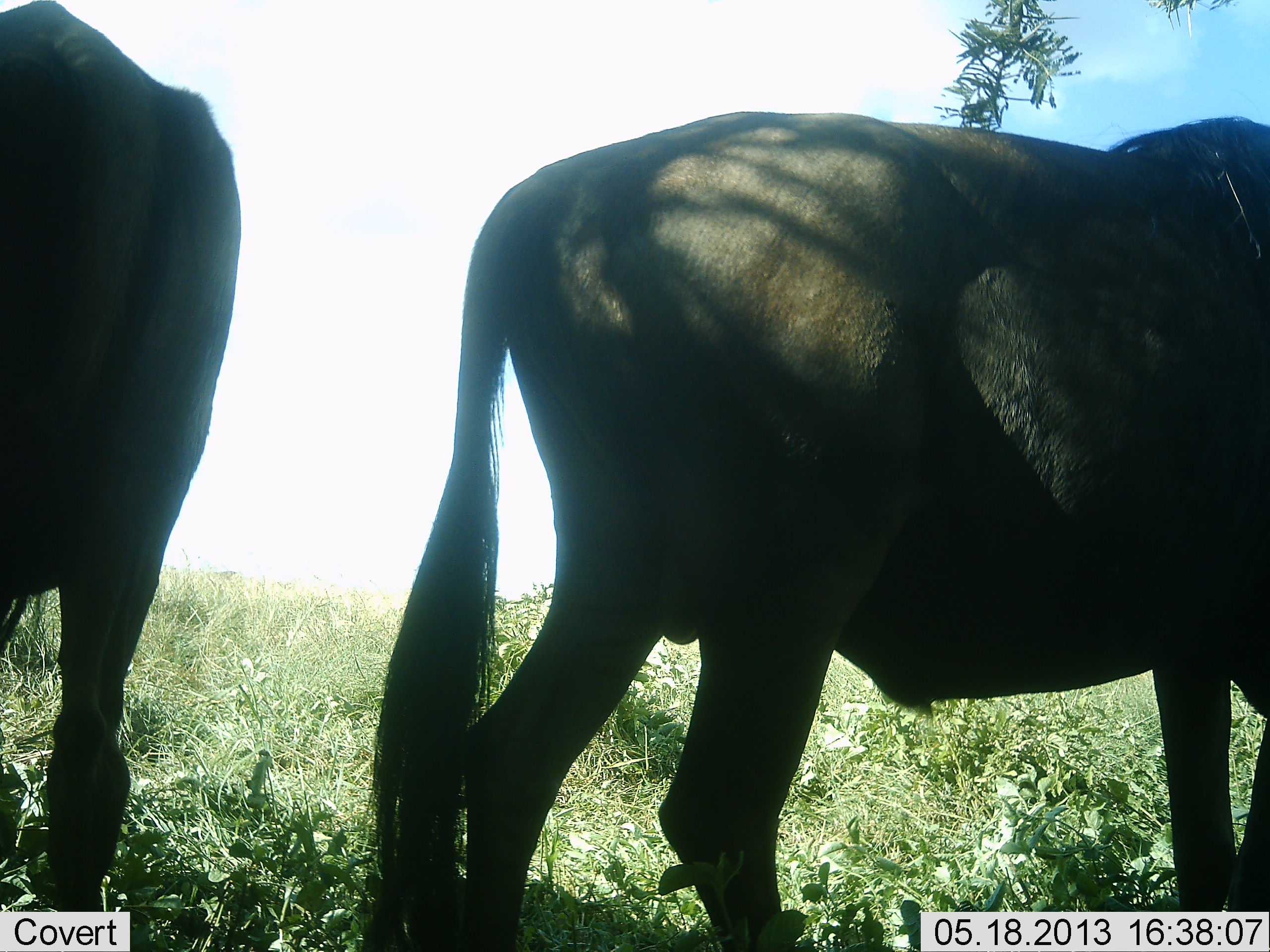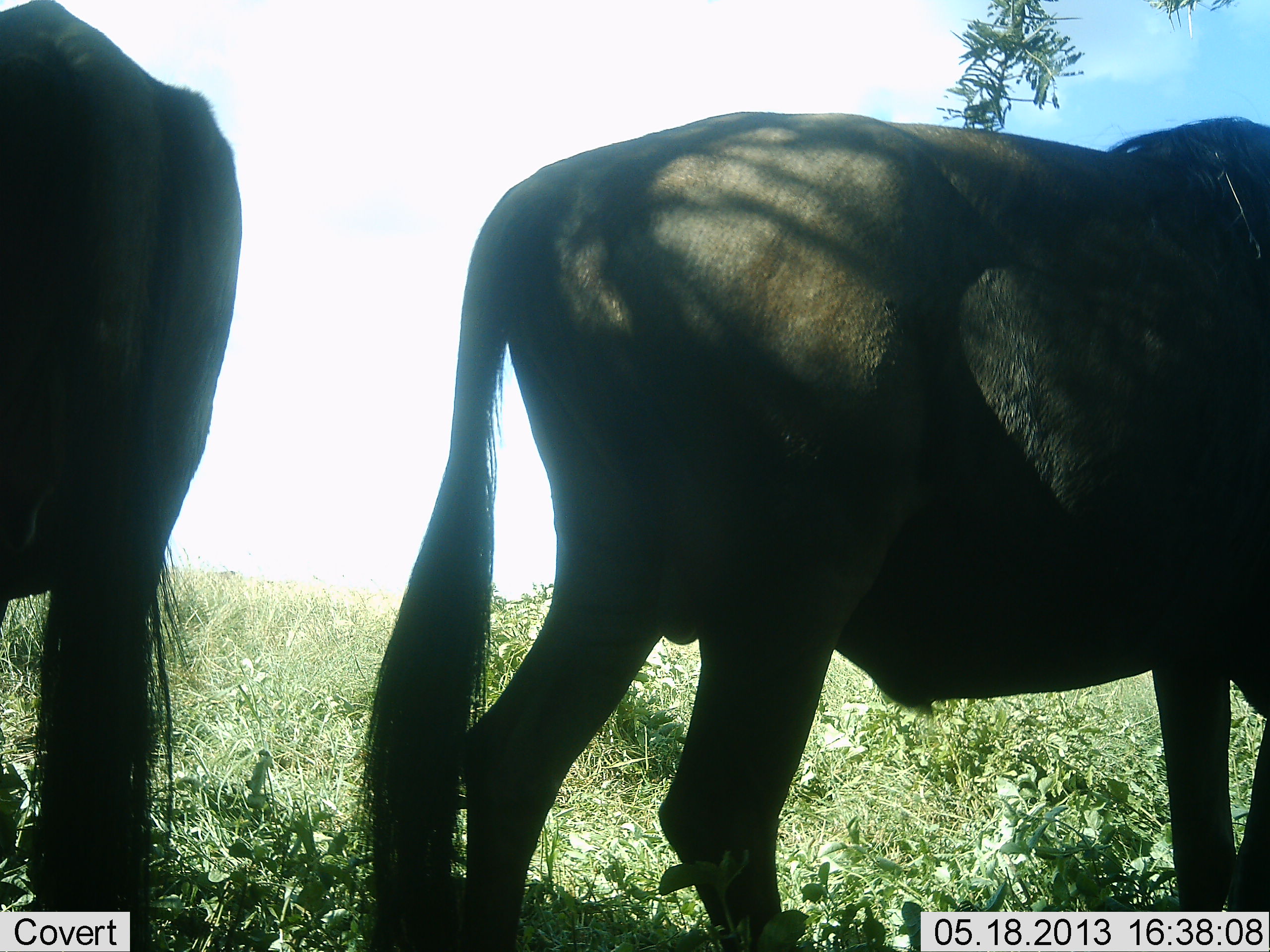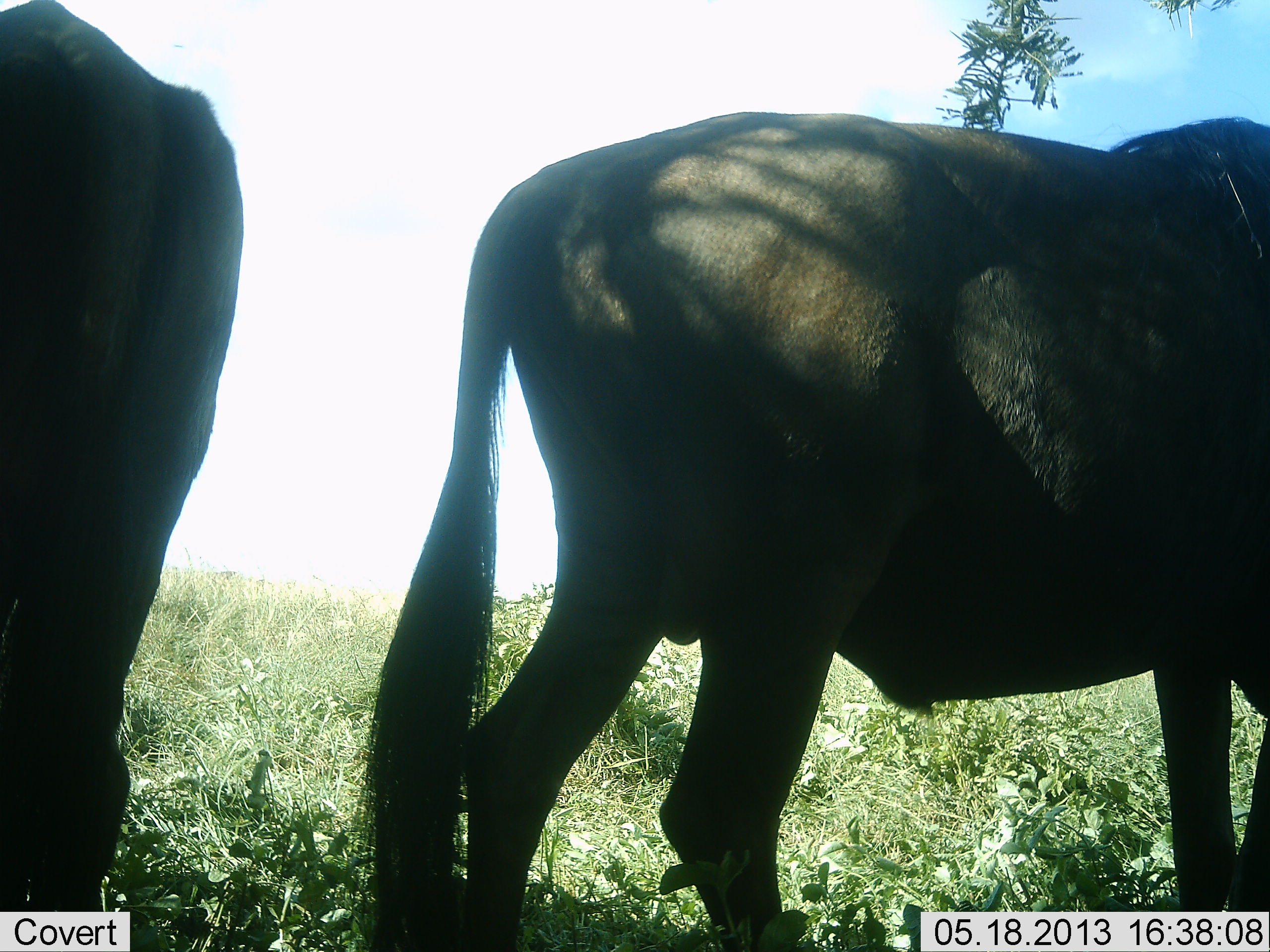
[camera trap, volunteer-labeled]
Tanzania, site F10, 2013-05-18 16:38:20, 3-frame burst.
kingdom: Animalia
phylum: Chordata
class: Mammalia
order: Artiodactyla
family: Bovidae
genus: Connochaetes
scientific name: Connochaetes taurinus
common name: blue wildebeest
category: wildebeest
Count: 2.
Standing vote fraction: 100%.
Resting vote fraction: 0%.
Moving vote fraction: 0%.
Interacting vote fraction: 0%.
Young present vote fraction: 0%.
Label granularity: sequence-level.